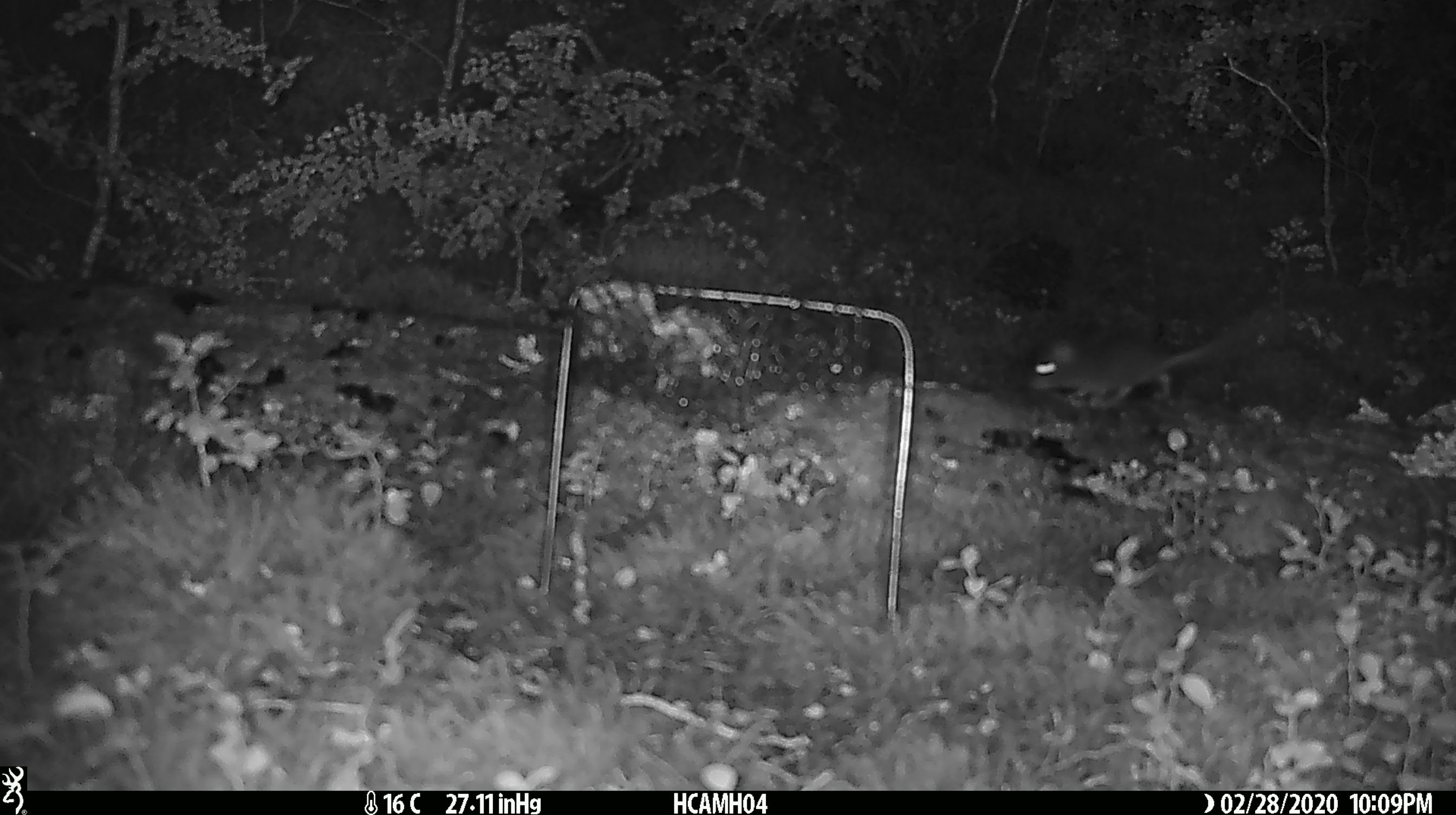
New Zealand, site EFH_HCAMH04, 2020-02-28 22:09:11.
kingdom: Animalia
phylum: Chordata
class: Mammalia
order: Rodentia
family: Muridae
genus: Mus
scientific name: Mus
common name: mouse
Mouse (Mus).